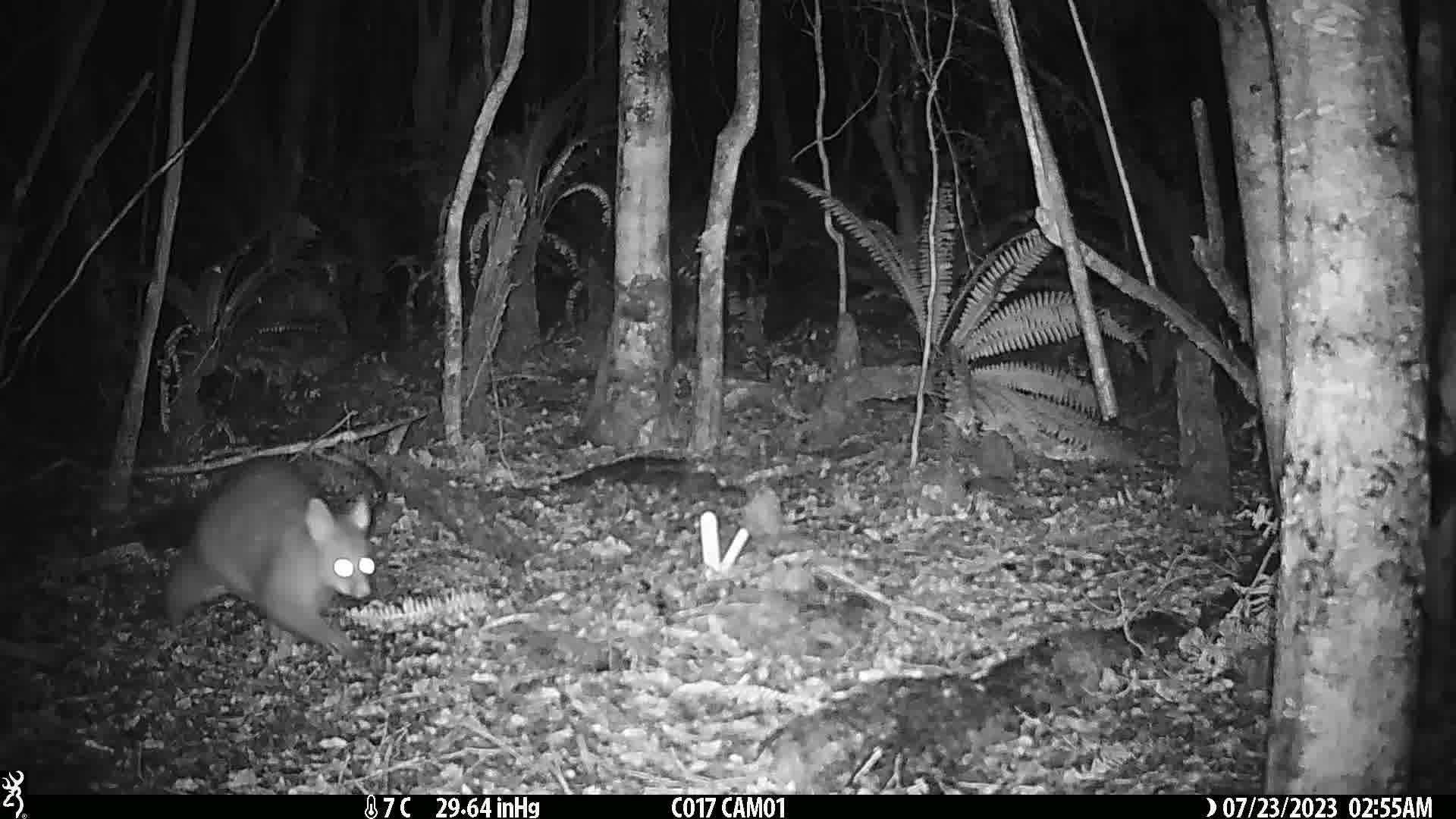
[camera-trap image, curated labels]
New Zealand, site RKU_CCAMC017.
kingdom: Animalia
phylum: Chordata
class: Mammalia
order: Diprotodontia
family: Phalangeridae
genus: Trichosurus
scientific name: Trichosurus vulpecula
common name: common brushtail possum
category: possum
Possum (common brushtail possum) (Trichosurus vulpecula).